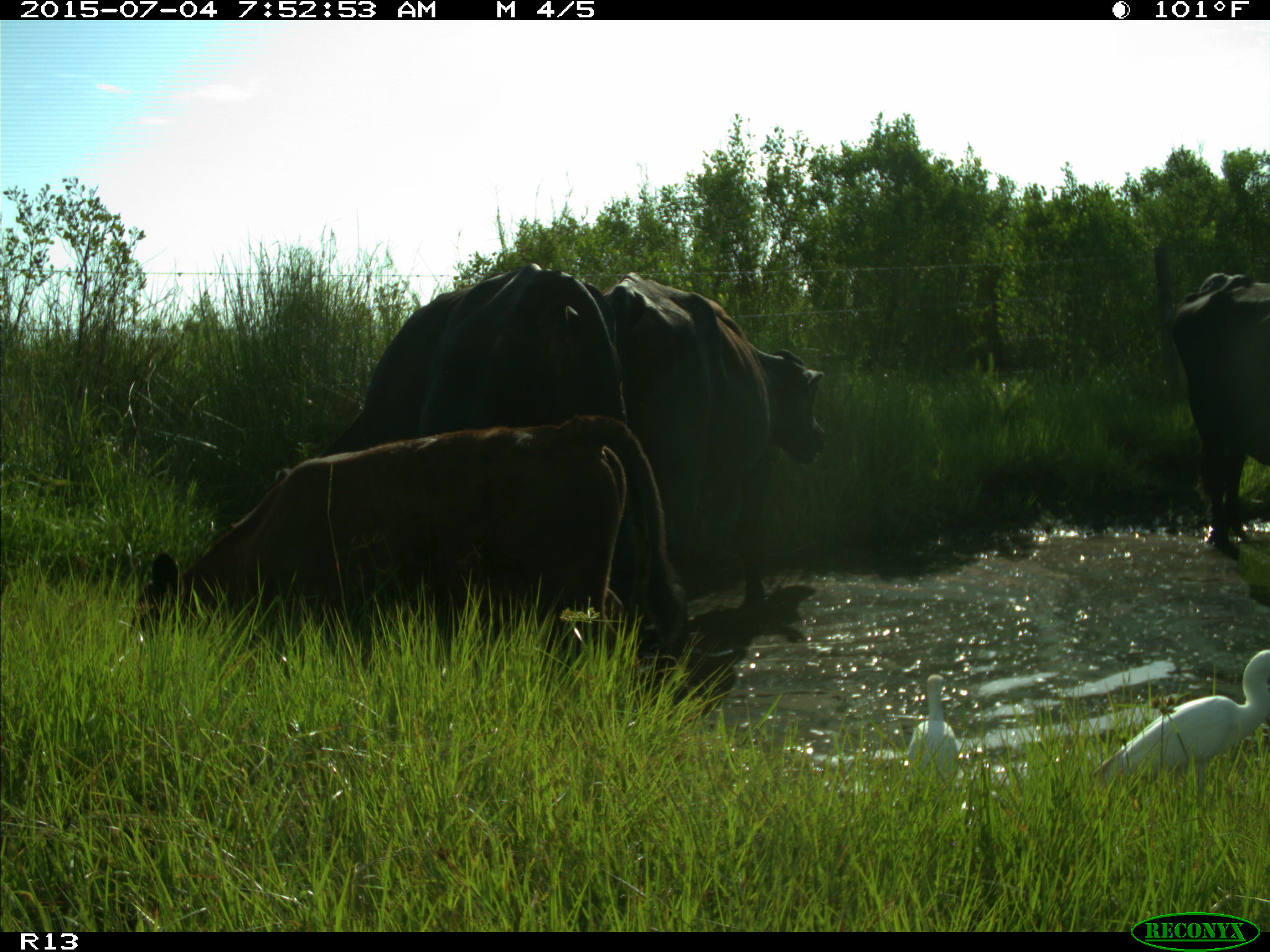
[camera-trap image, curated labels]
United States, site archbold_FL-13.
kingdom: Animalia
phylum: Chordata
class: Mammalia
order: Artiodactyla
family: Bovidae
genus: Bos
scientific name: Bos taurus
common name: domestic cow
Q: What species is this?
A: Bos taurus (domestic cow).